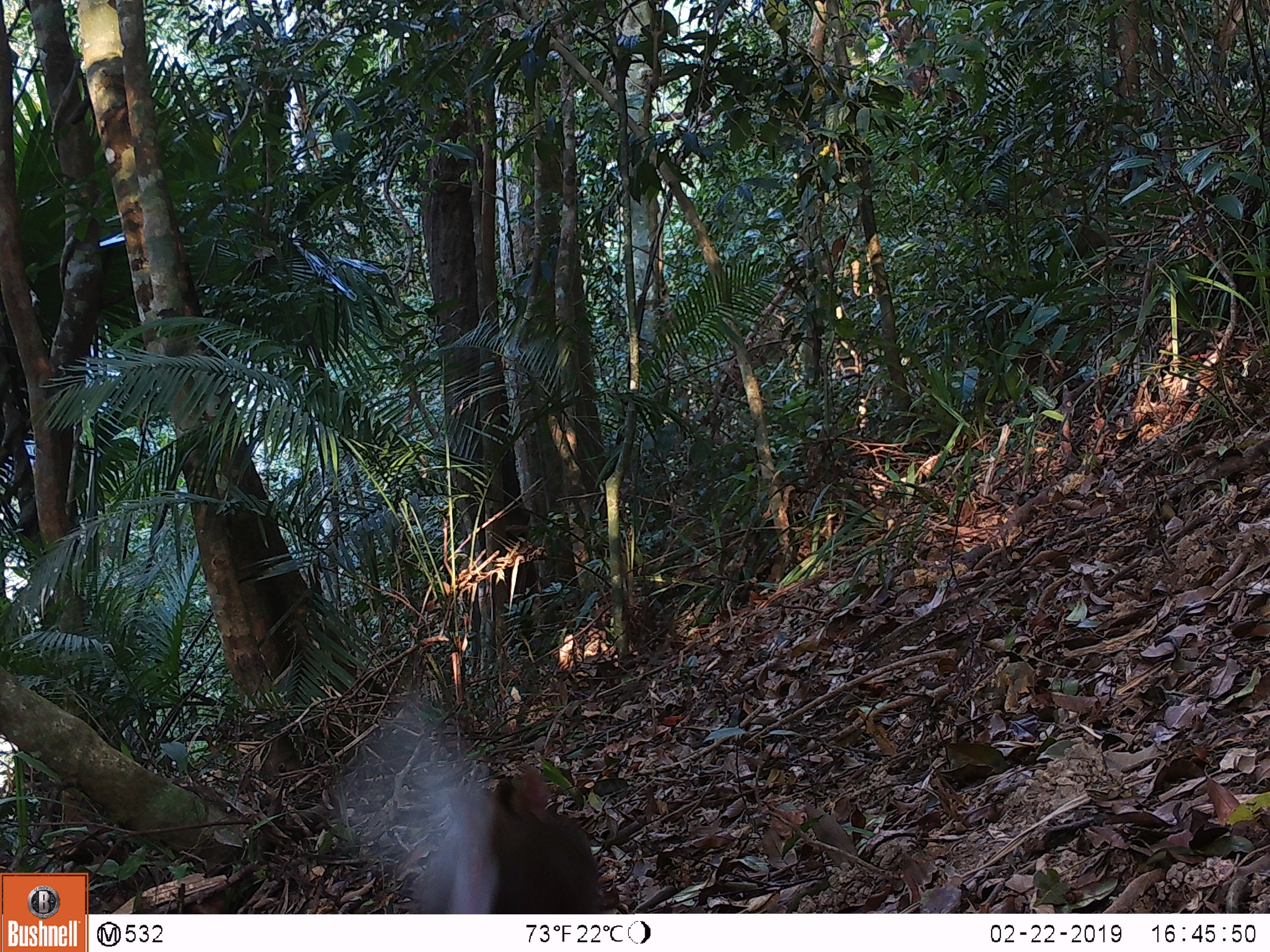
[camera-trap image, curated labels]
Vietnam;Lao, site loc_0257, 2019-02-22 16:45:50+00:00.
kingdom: Animalia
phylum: Chordata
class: Mammalia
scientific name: Mammalia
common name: mammal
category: unidentified small mammal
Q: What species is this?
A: Unidentified small mammal (mammal) (Mammalia).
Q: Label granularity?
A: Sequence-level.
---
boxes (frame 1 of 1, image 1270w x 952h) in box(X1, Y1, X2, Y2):
unidentified small mammal: box(412, 762, 603, 913)